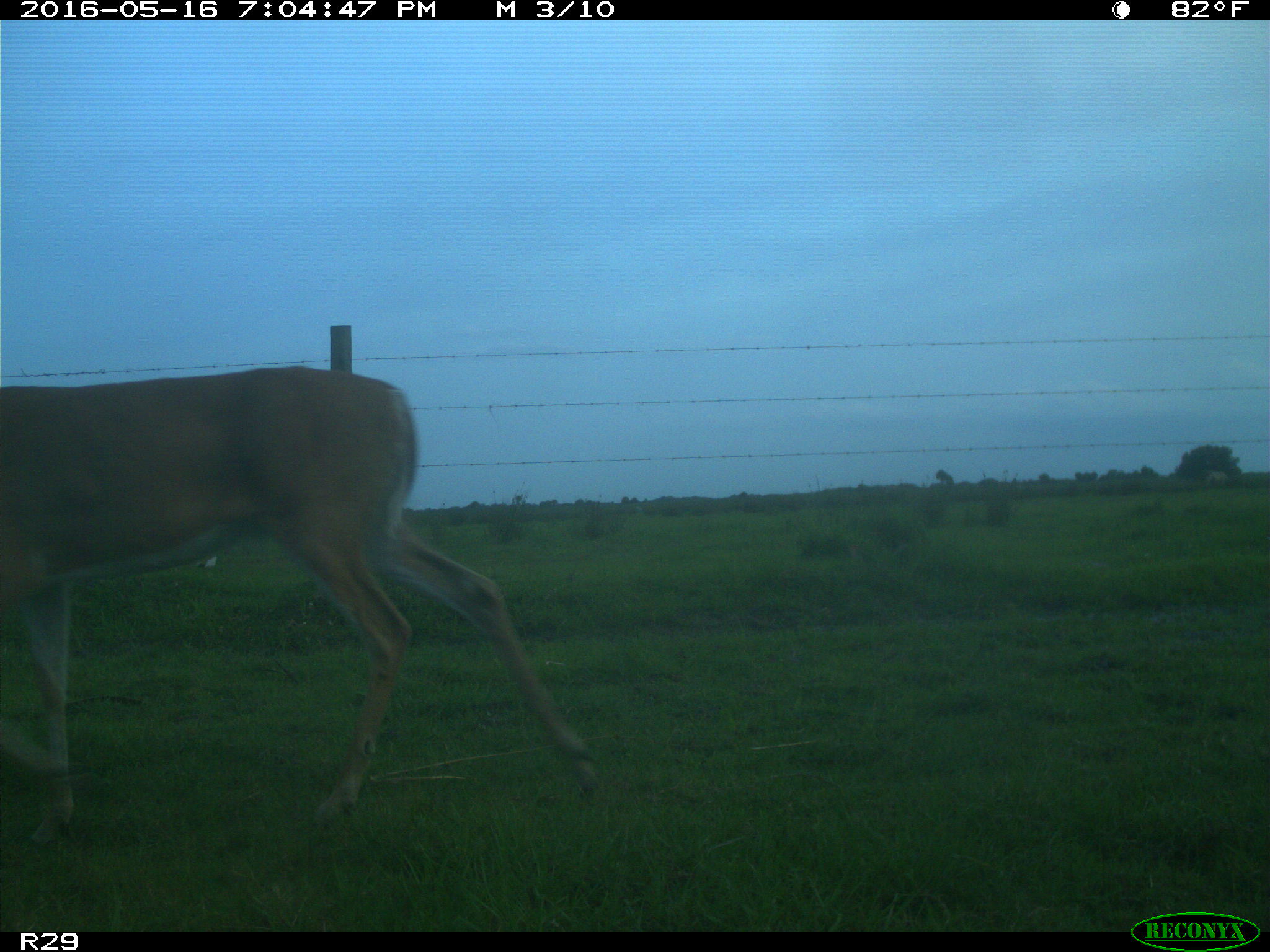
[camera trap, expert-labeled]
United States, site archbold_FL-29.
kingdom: Animalia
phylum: Chordata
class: Mammalia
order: Artiodactyla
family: Cervidae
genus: Odocoileus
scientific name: Odocoileus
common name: deer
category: unidentified deer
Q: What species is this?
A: Unidentified deer (deer) (Odocoileus).